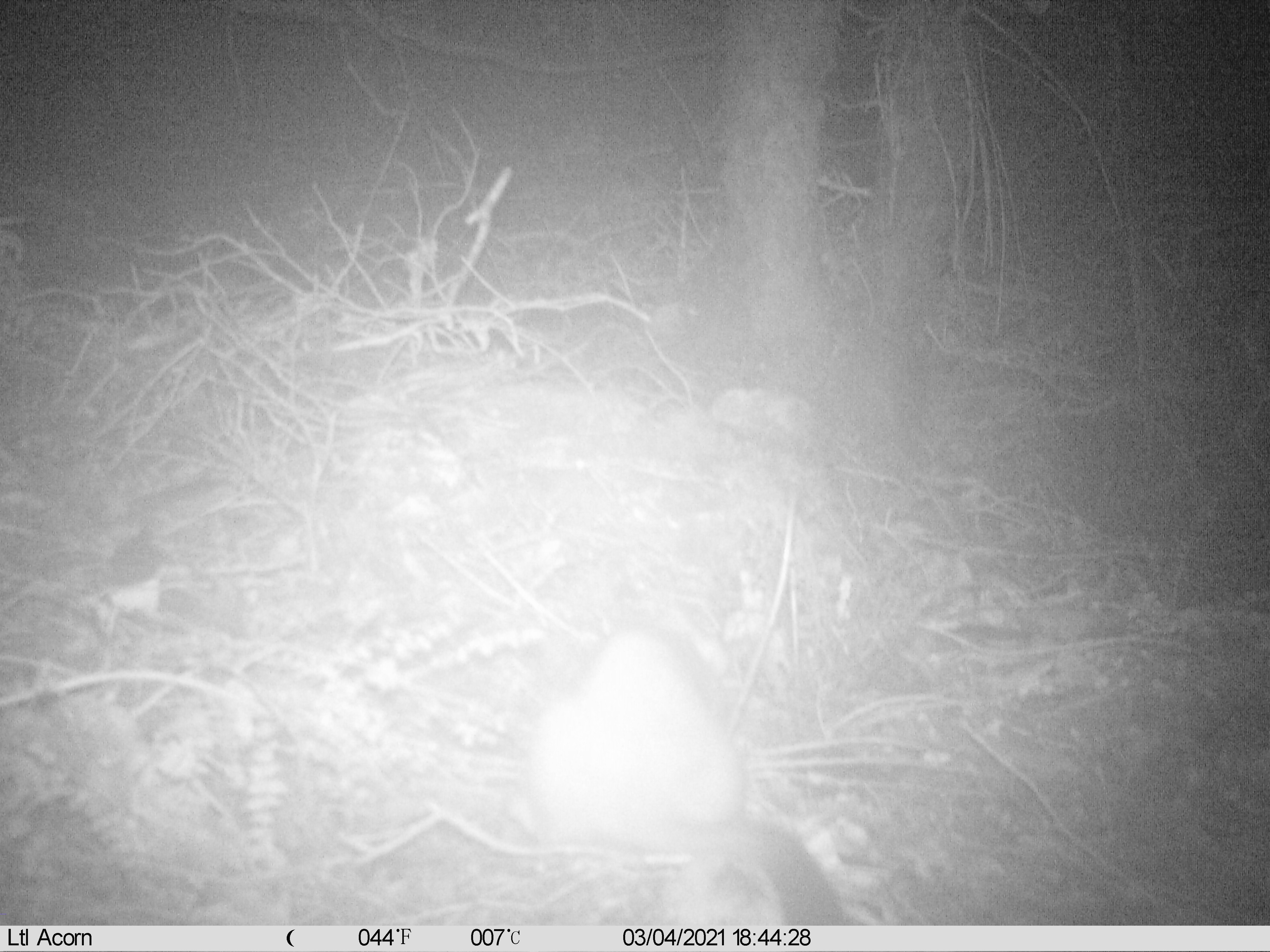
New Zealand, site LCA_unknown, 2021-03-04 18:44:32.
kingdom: Animalia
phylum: Chordata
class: Mammalia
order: Carnivora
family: Mustelidae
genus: Mustela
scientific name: Mustela erminea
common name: stoat